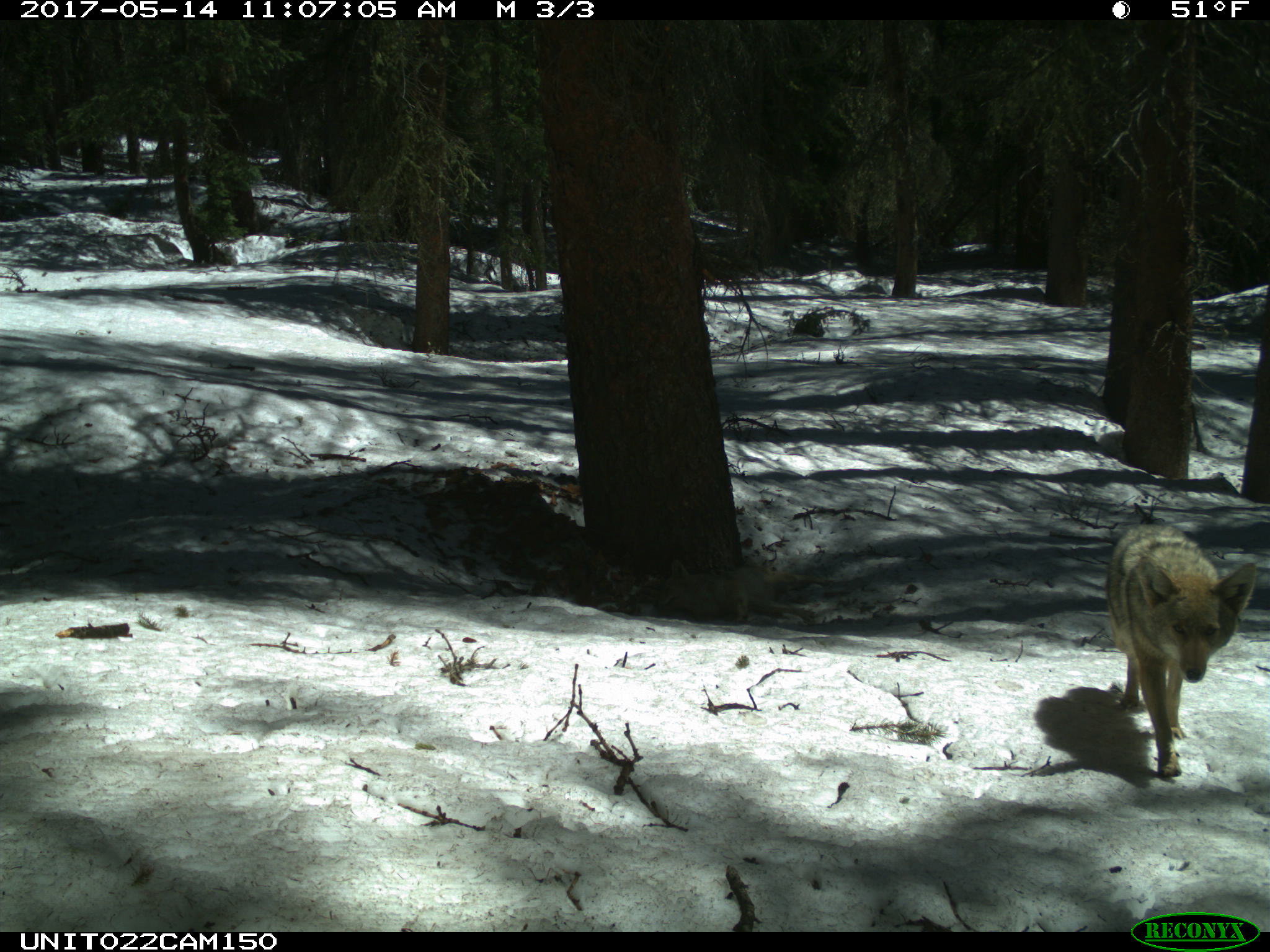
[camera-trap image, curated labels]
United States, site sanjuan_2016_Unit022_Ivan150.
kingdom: Animalia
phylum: Chordata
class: Mammalia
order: Carnivora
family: Canidae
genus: Canis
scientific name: Canis latrans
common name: coyote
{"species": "Canis latrans (coyote)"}